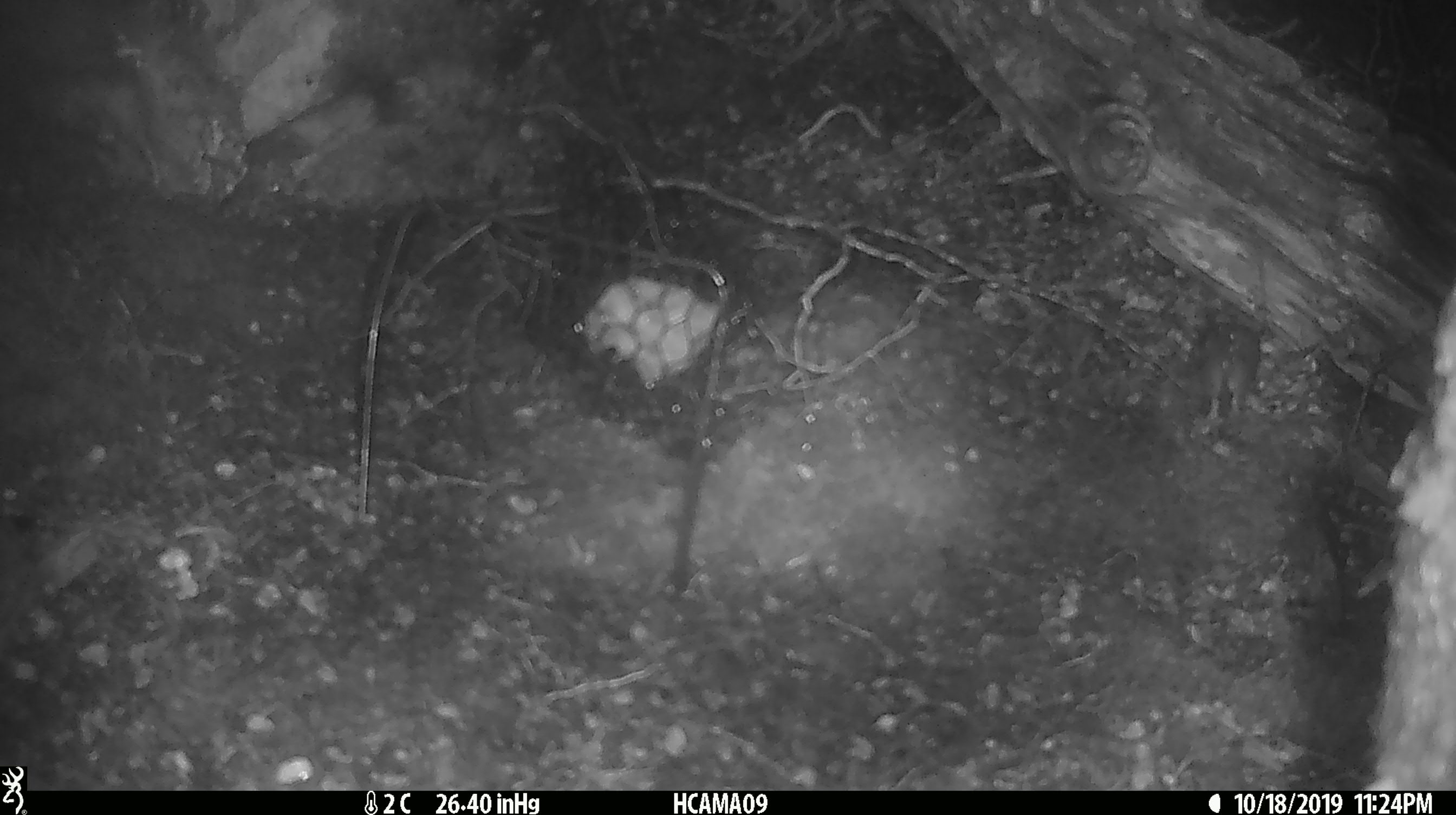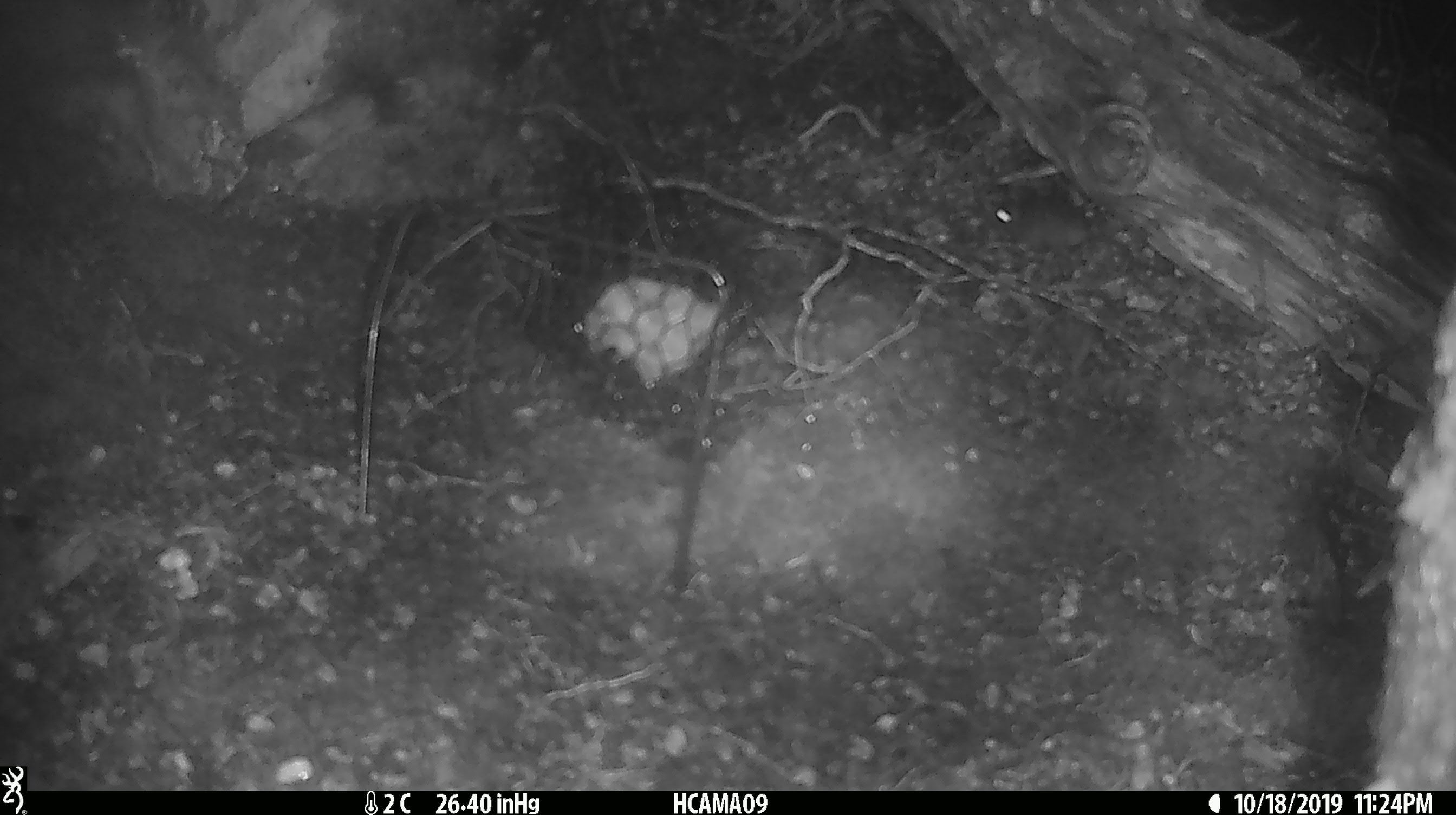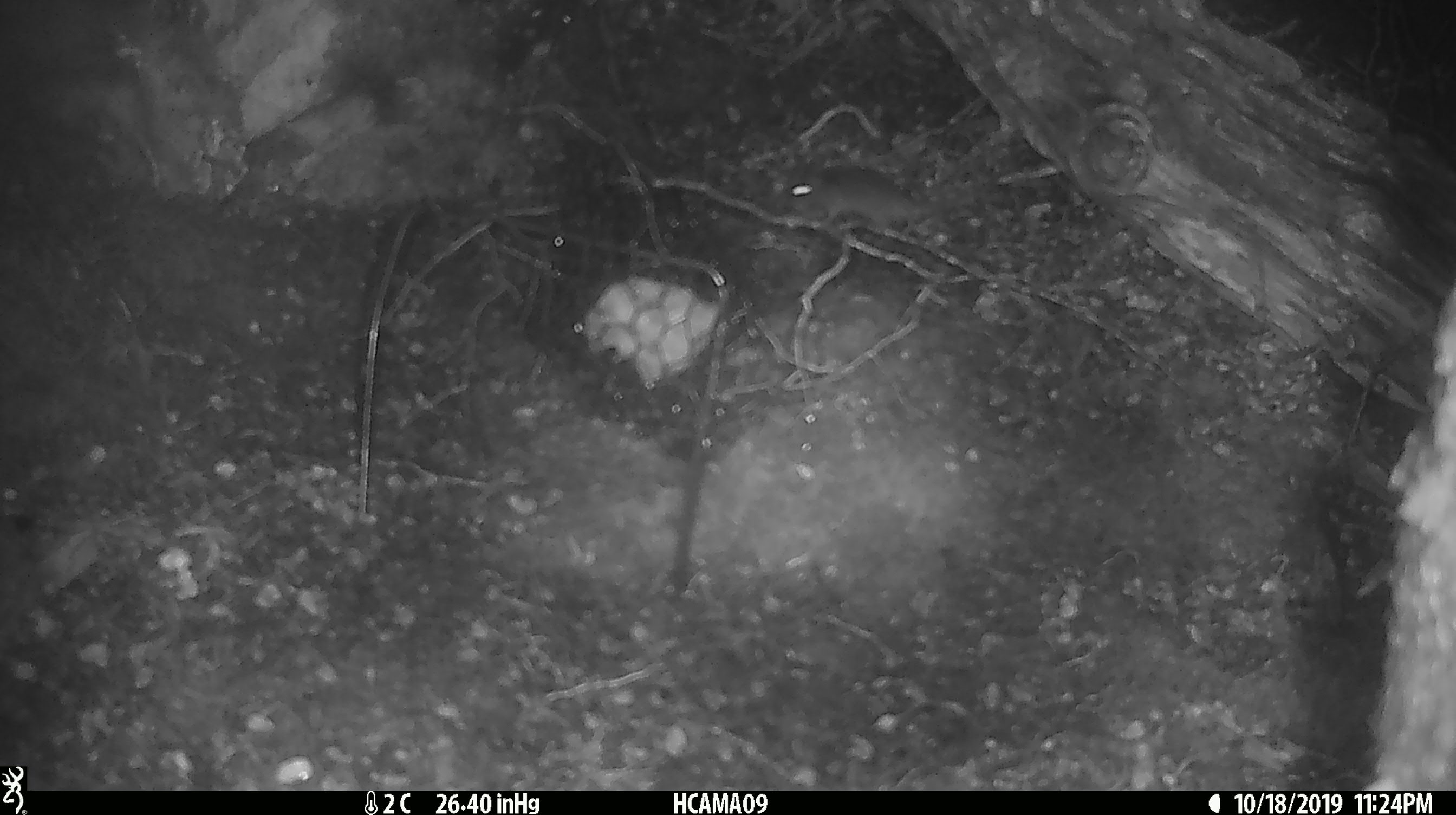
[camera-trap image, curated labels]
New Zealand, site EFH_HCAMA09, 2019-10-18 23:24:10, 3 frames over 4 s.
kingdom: Animalia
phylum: Chordata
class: Mammalia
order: Rodentia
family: Muridae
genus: Mus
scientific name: Mus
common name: mouse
Mouse (Mus).